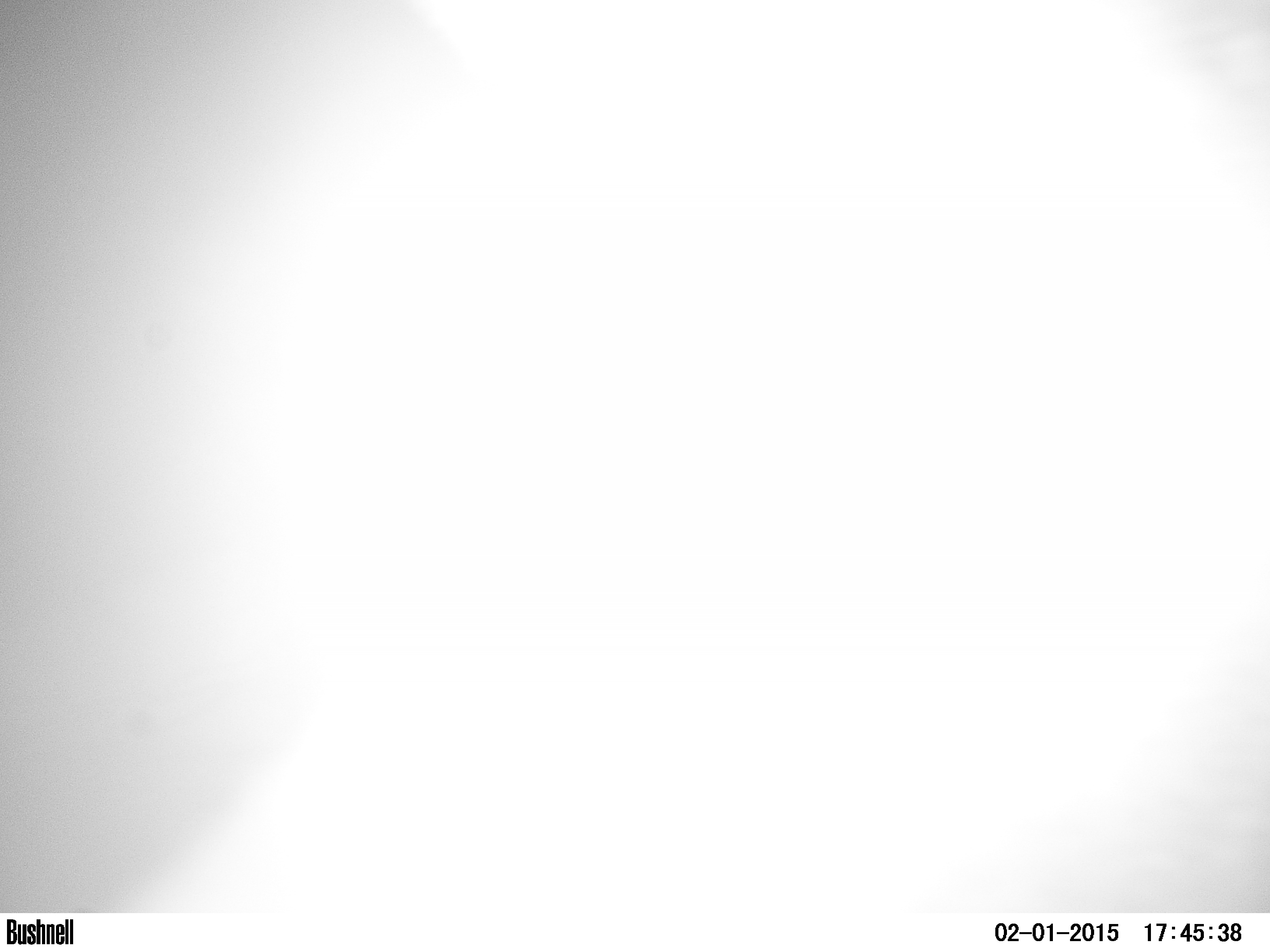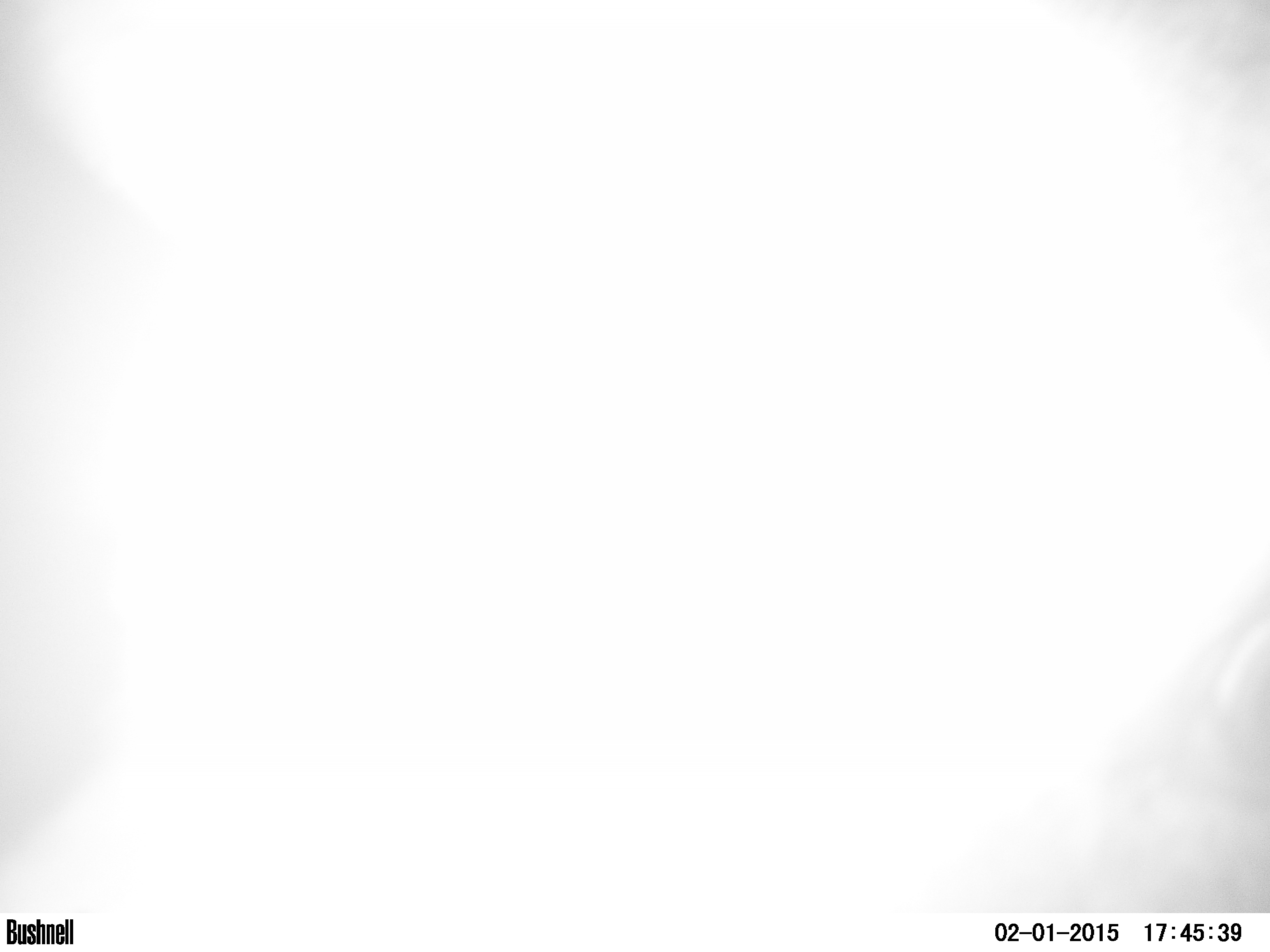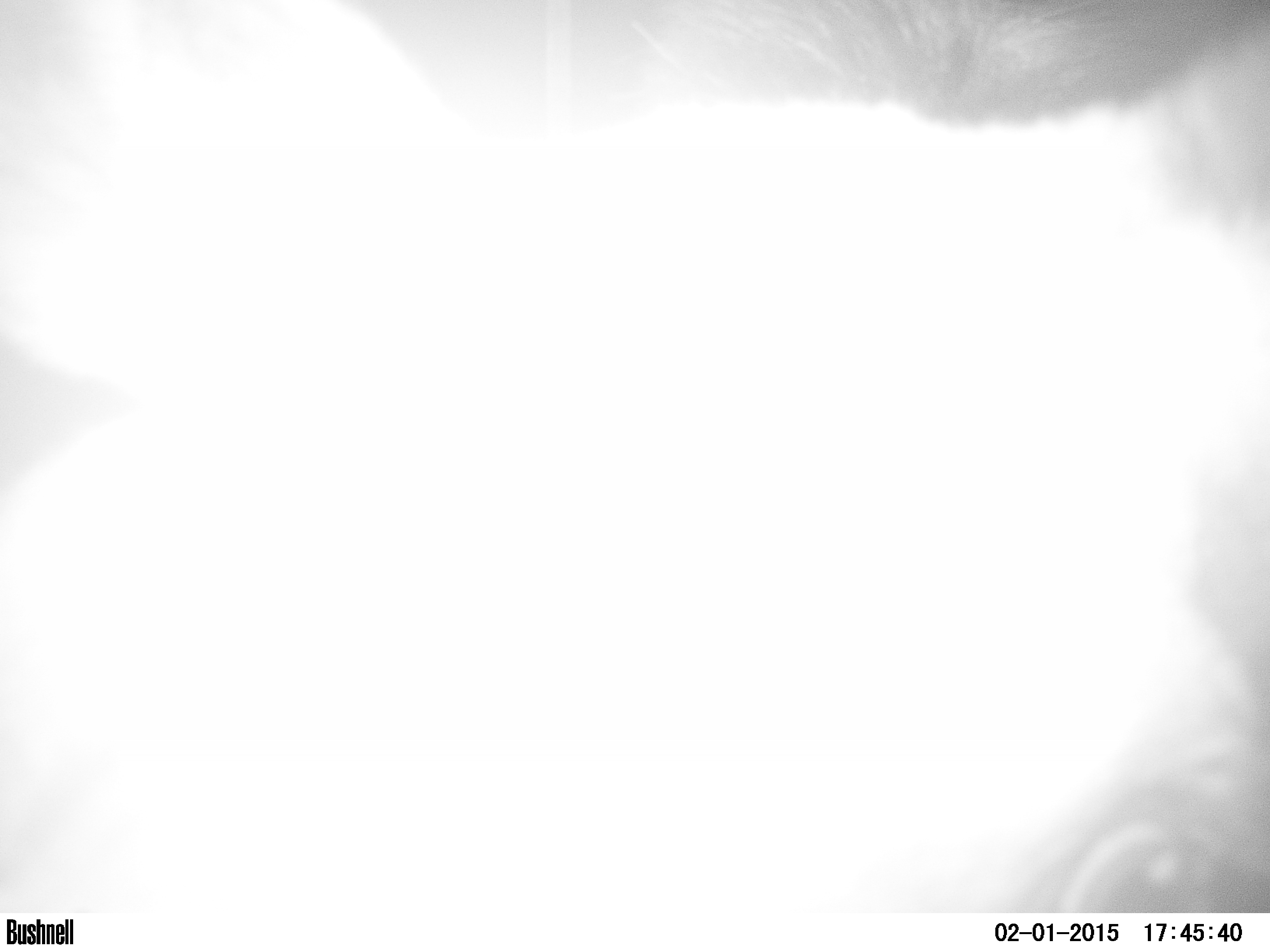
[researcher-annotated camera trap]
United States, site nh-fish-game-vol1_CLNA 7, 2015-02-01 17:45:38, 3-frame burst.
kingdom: Animalia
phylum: Chordata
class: Mammalia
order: Artiodactyla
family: Cervidae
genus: Alces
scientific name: Alces alces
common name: moose